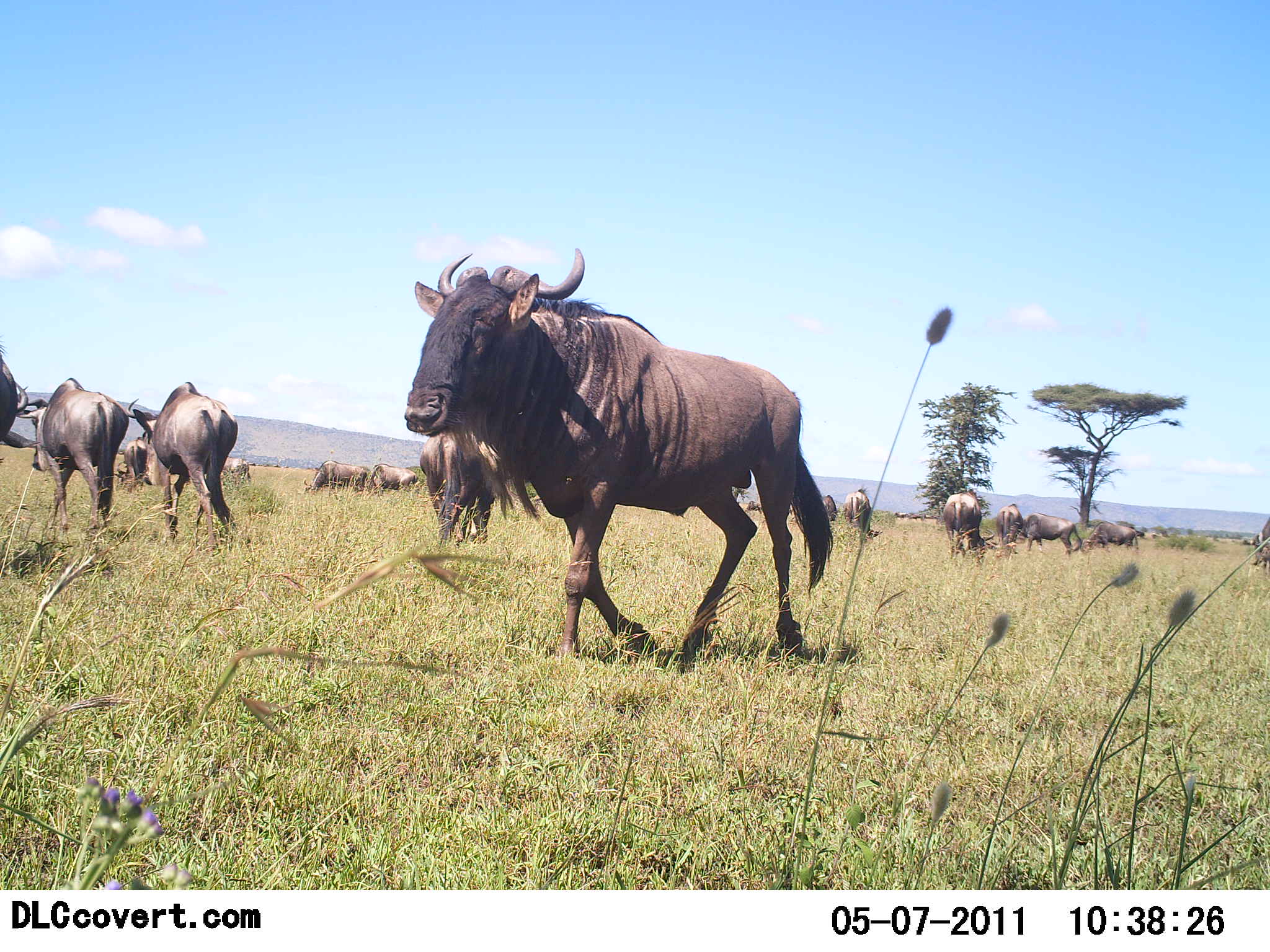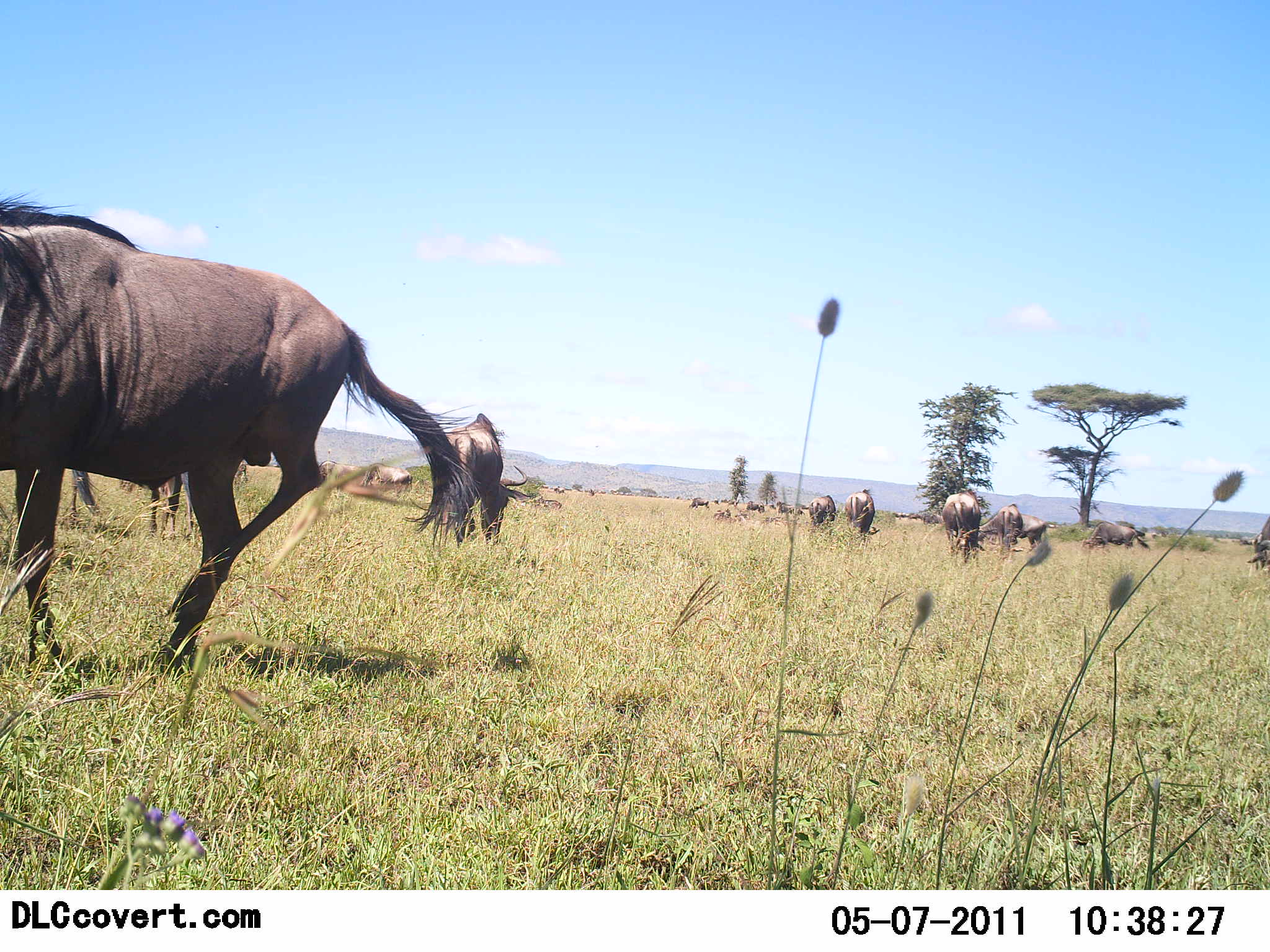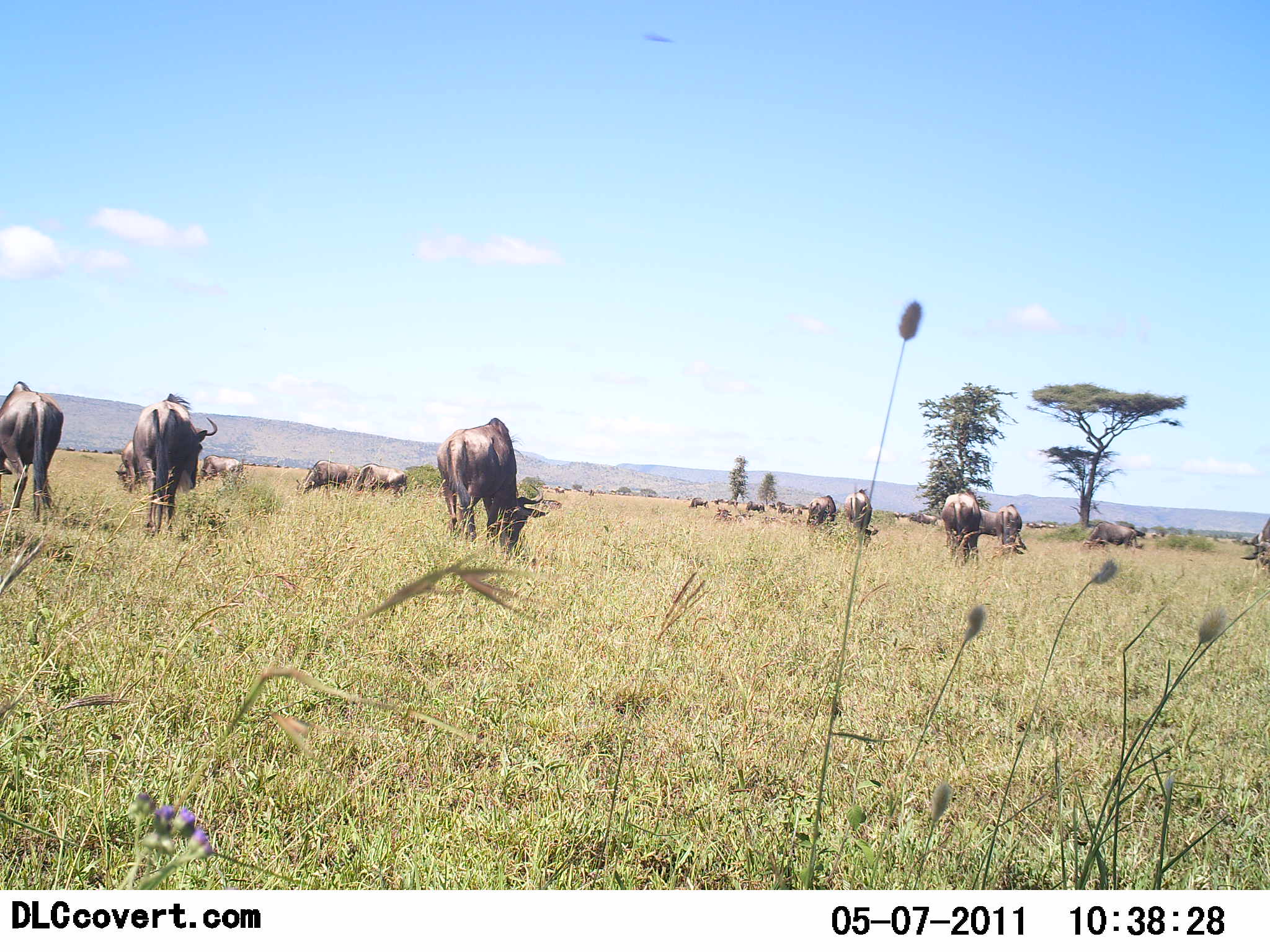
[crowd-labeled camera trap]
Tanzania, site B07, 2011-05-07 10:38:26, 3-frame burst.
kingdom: Animalia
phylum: Chordata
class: Mammalia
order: Artiodactyla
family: Bovidae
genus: Connochaetes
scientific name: Connochaetes taurinus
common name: blue wildebeest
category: wildebeest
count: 11-50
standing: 36%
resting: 0%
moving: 82%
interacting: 9%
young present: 0%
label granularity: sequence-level